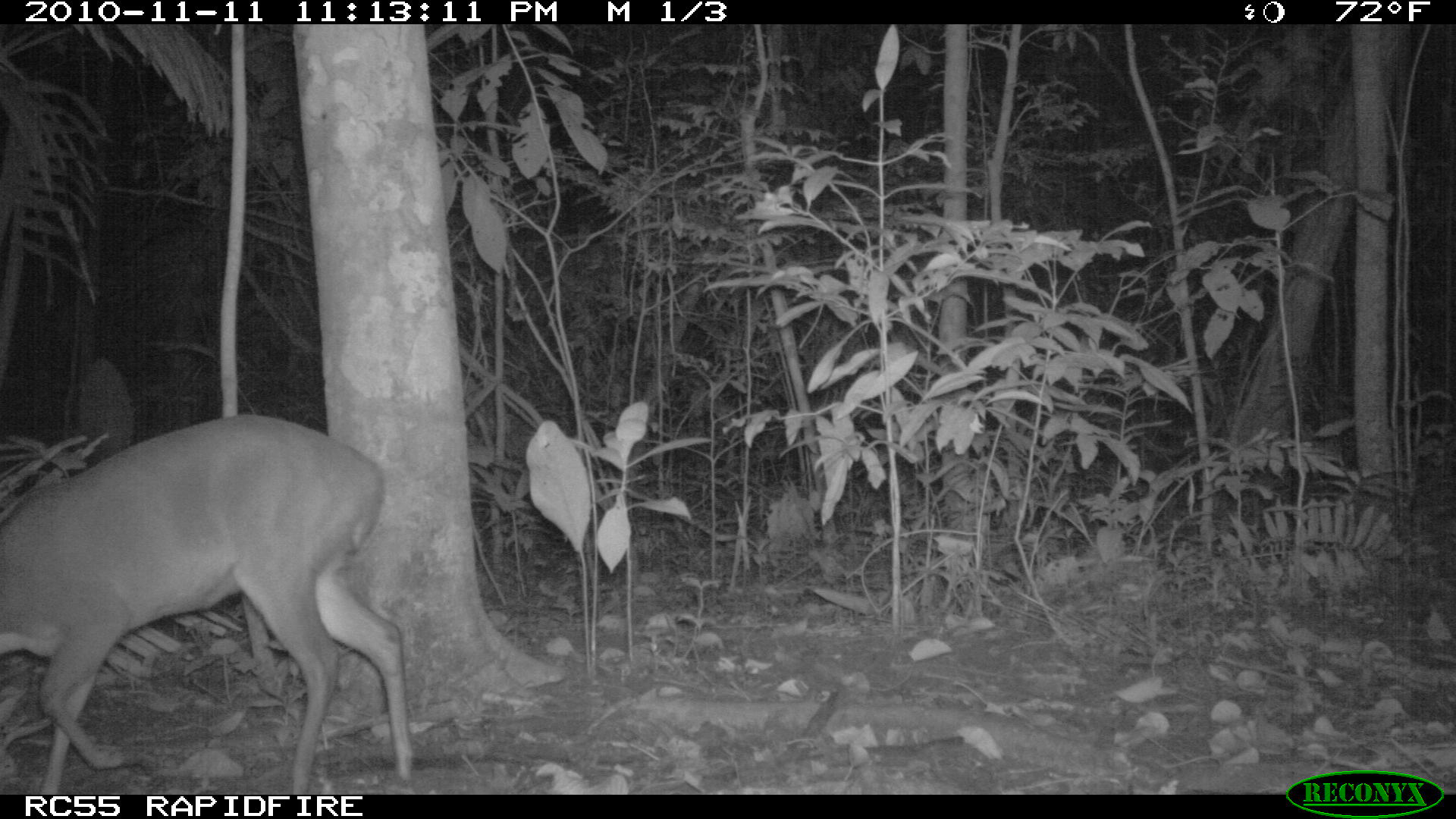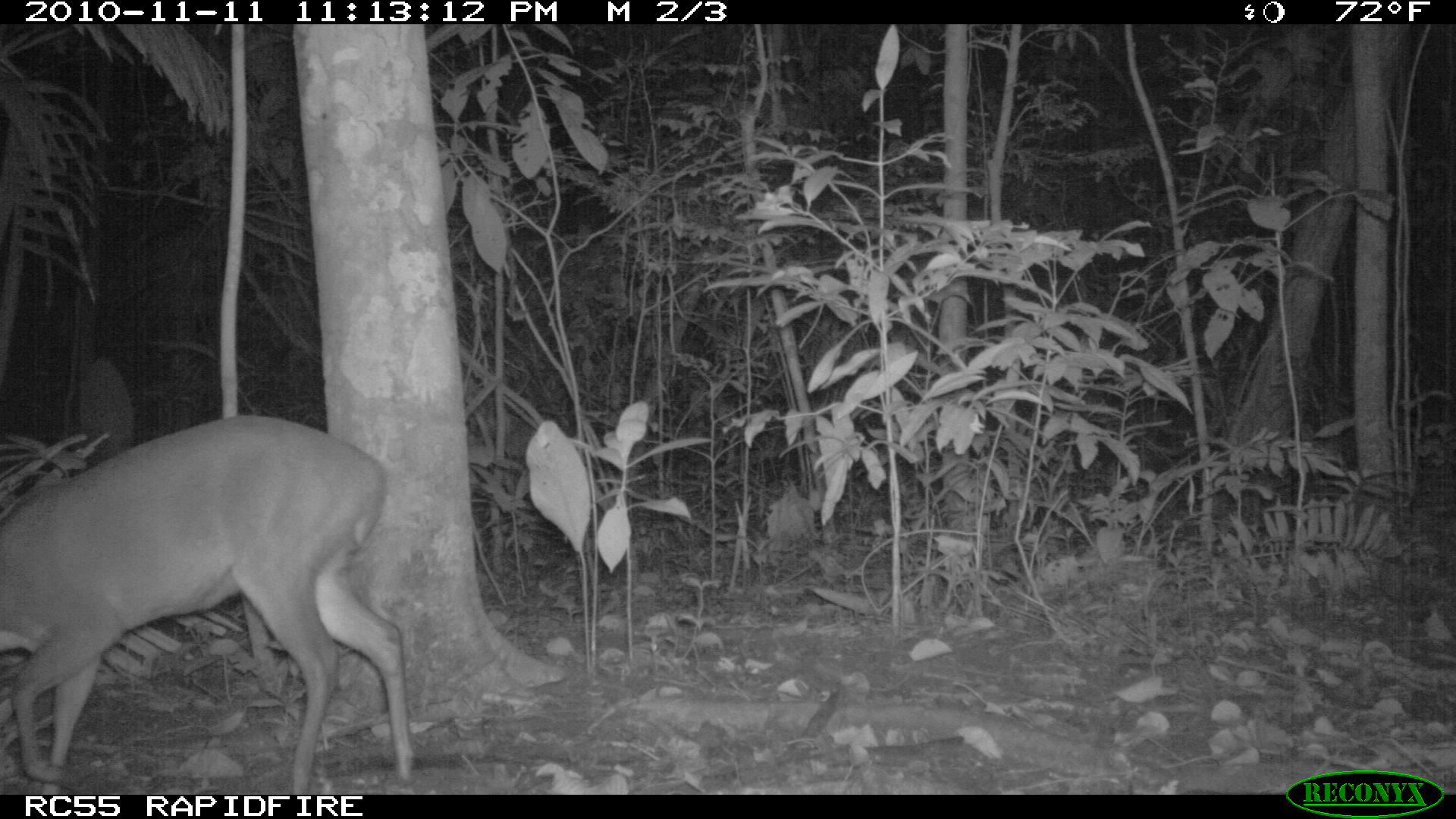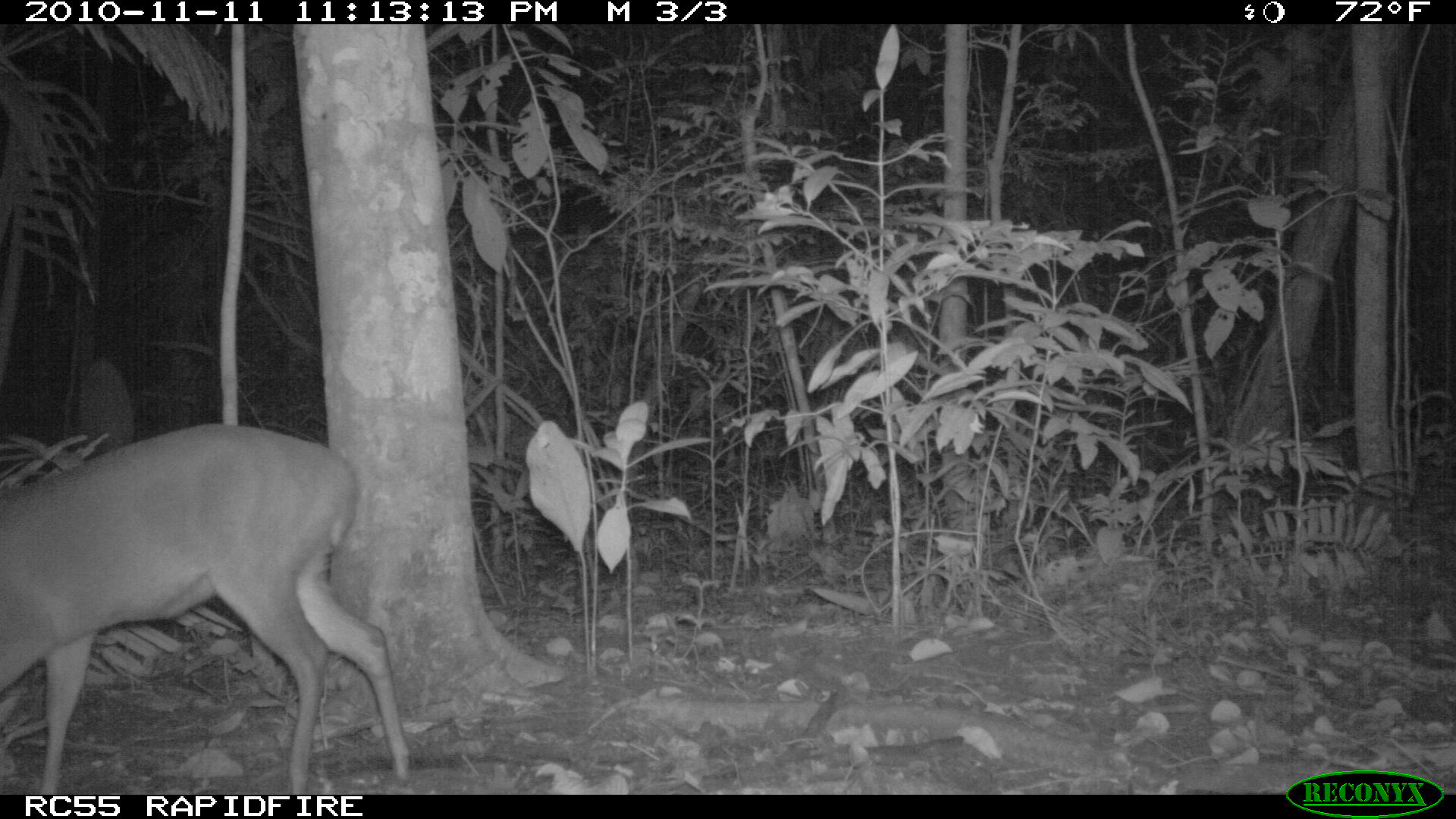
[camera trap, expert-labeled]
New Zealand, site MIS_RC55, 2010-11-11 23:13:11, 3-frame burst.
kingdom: Animalia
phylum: Chordata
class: Mammalia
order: Artiodactyla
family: Cervidae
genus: Odocoileus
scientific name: Odocoileus virginianus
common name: white-tailed deer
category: white tailed deer